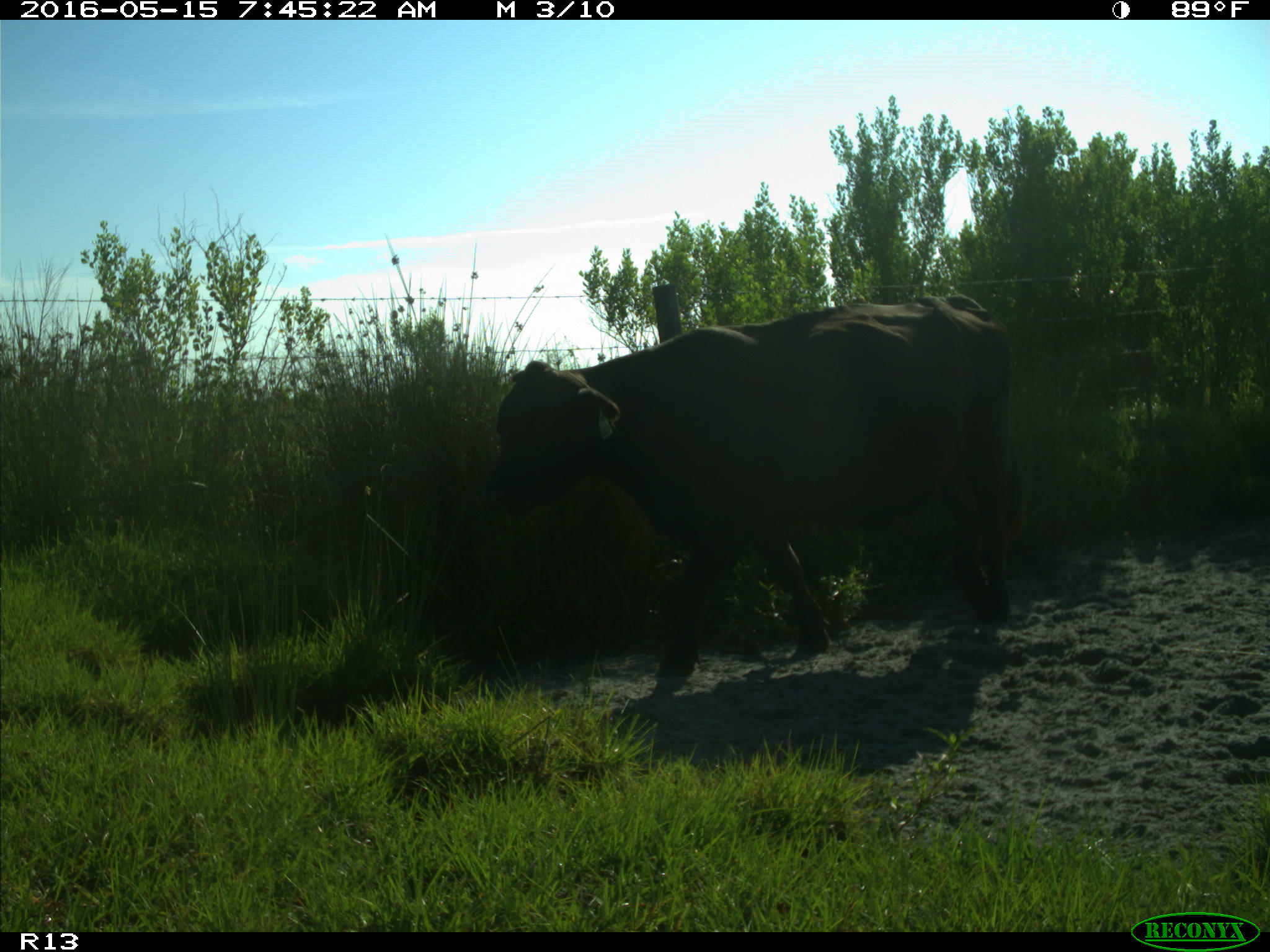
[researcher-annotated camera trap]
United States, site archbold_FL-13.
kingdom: Animalia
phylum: Chordata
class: Mammalia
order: Artiodactyla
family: Bovidae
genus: Bos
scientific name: Bos taurus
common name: domestic cow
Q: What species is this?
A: Bos taurus (domestic cow).